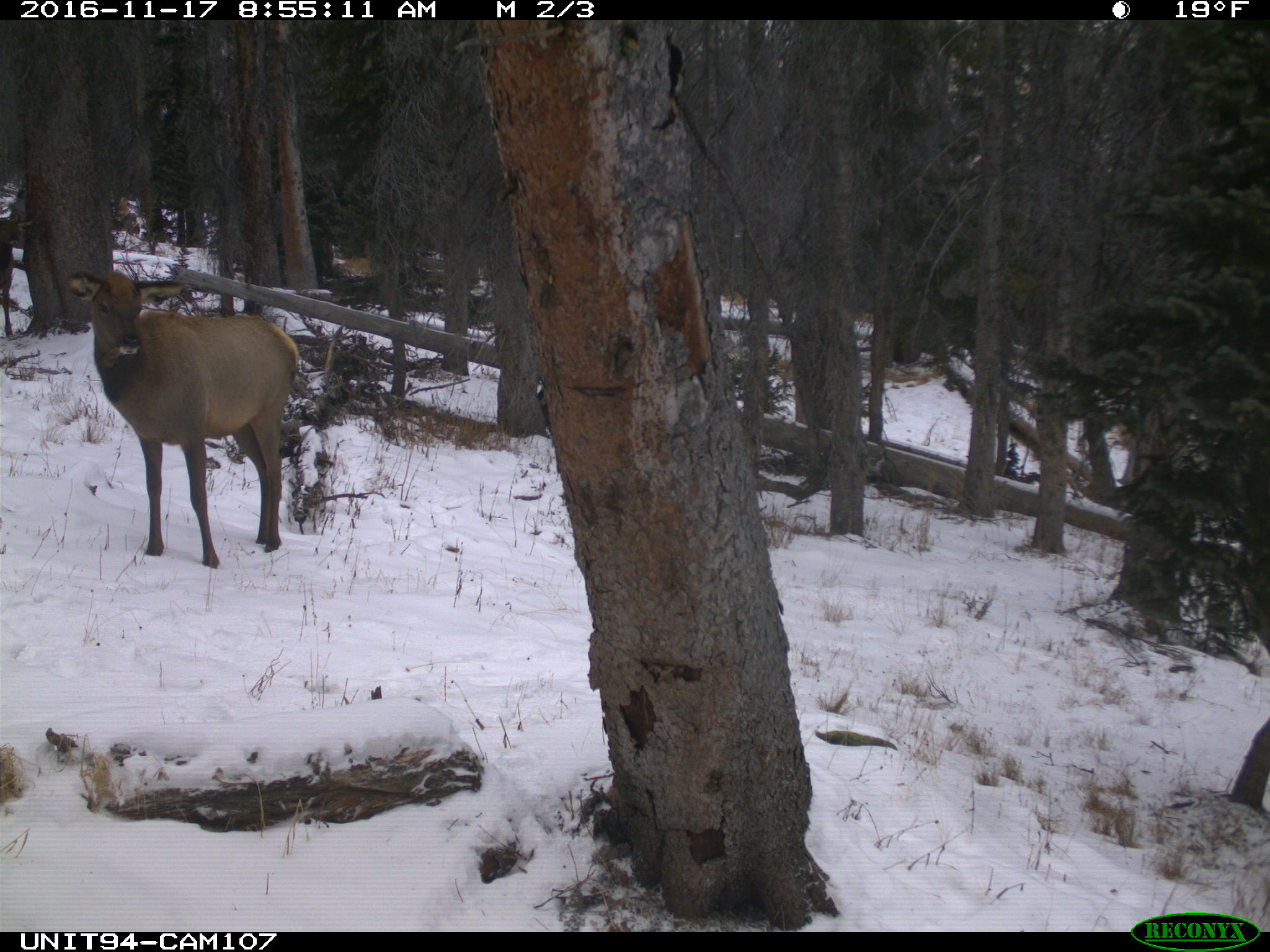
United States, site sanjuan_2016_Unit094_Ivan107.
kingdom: Animalia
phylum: Chordata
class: Mammalia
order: Artiodactyla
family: Cervidae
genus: Cervus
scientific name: Cervus elaphus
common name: red deer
Cervus elaphus (red deer).